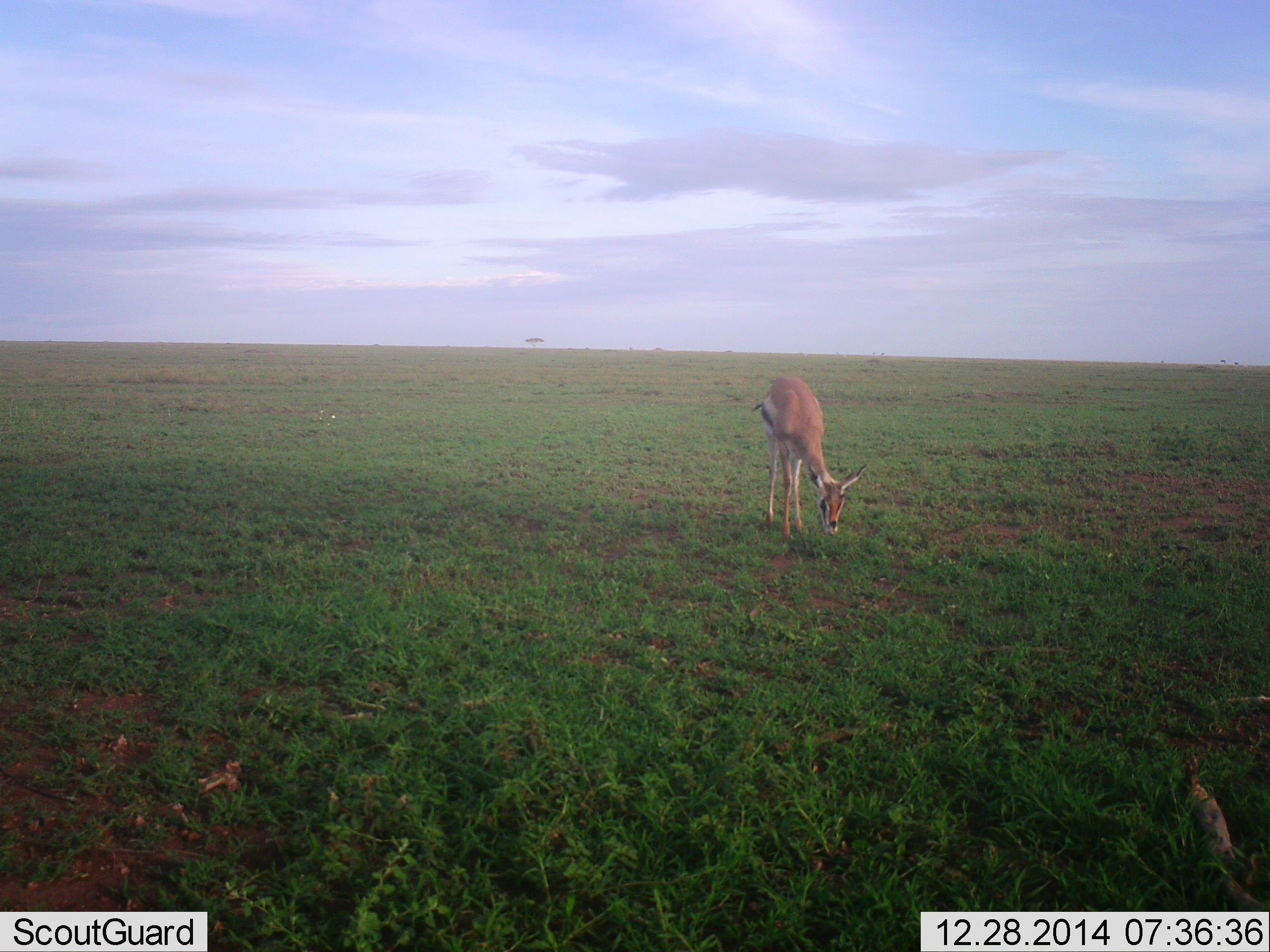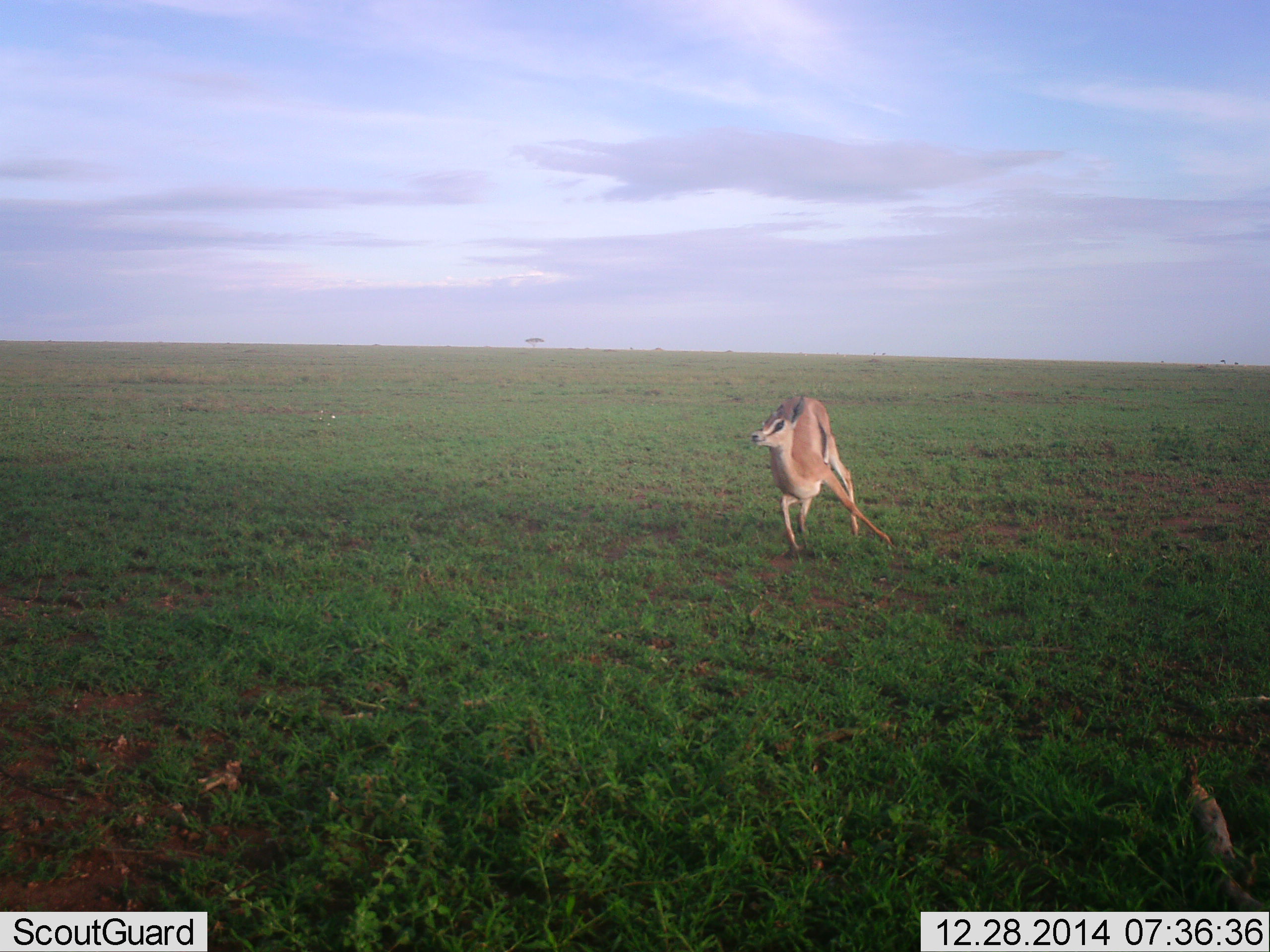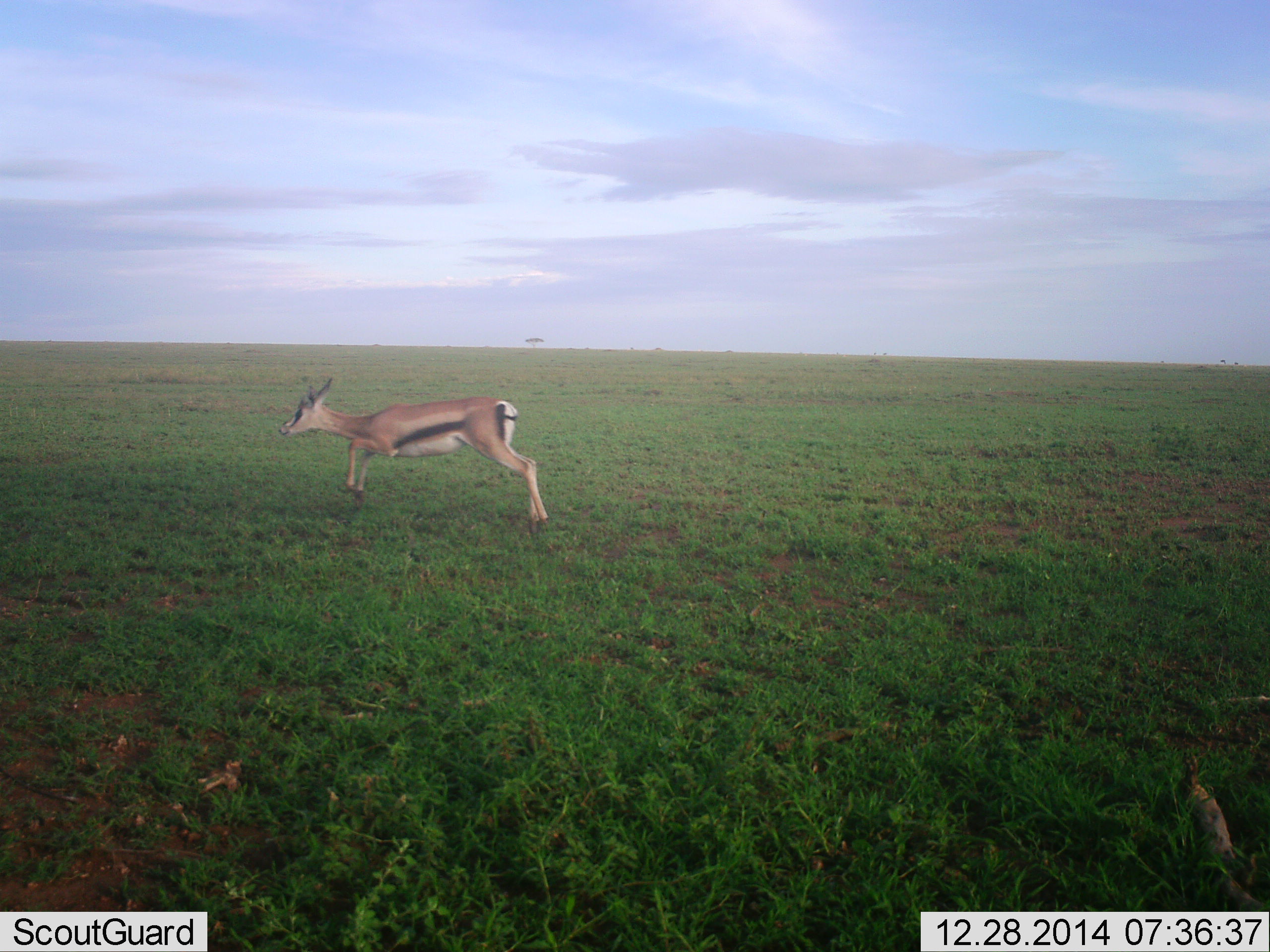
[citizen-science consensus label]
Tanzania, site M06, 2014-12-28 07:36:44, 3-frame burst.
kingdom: Animalia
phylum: Chordata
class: Mammalia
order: Artiodactyla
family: Bovidae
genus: Eudorcas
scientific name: Eudorcas thomsonii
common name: thomson's gazelle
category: gazellethomsons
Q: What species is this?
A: Gazellethomsons (thomson's gazelle) (Eudorcas thomsonii).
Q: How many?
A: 1.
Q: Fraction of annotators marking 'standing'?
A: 10%.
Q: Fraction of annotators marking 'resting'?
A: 0%.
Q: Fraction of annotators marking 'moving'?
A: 100%.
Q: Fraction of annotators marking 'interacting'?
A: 0%.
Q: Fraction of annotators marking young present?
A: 0%.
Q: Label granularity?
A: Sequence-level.